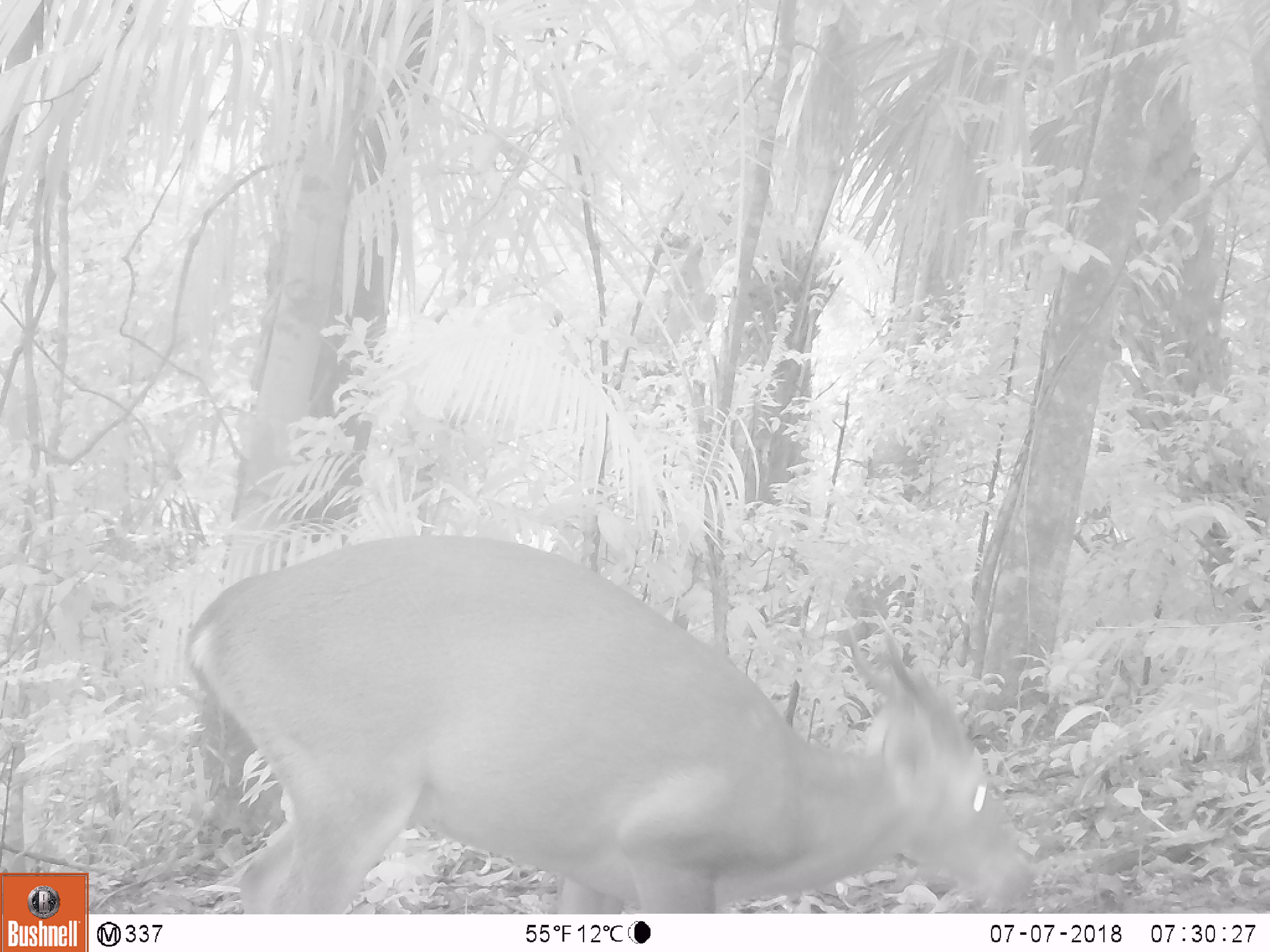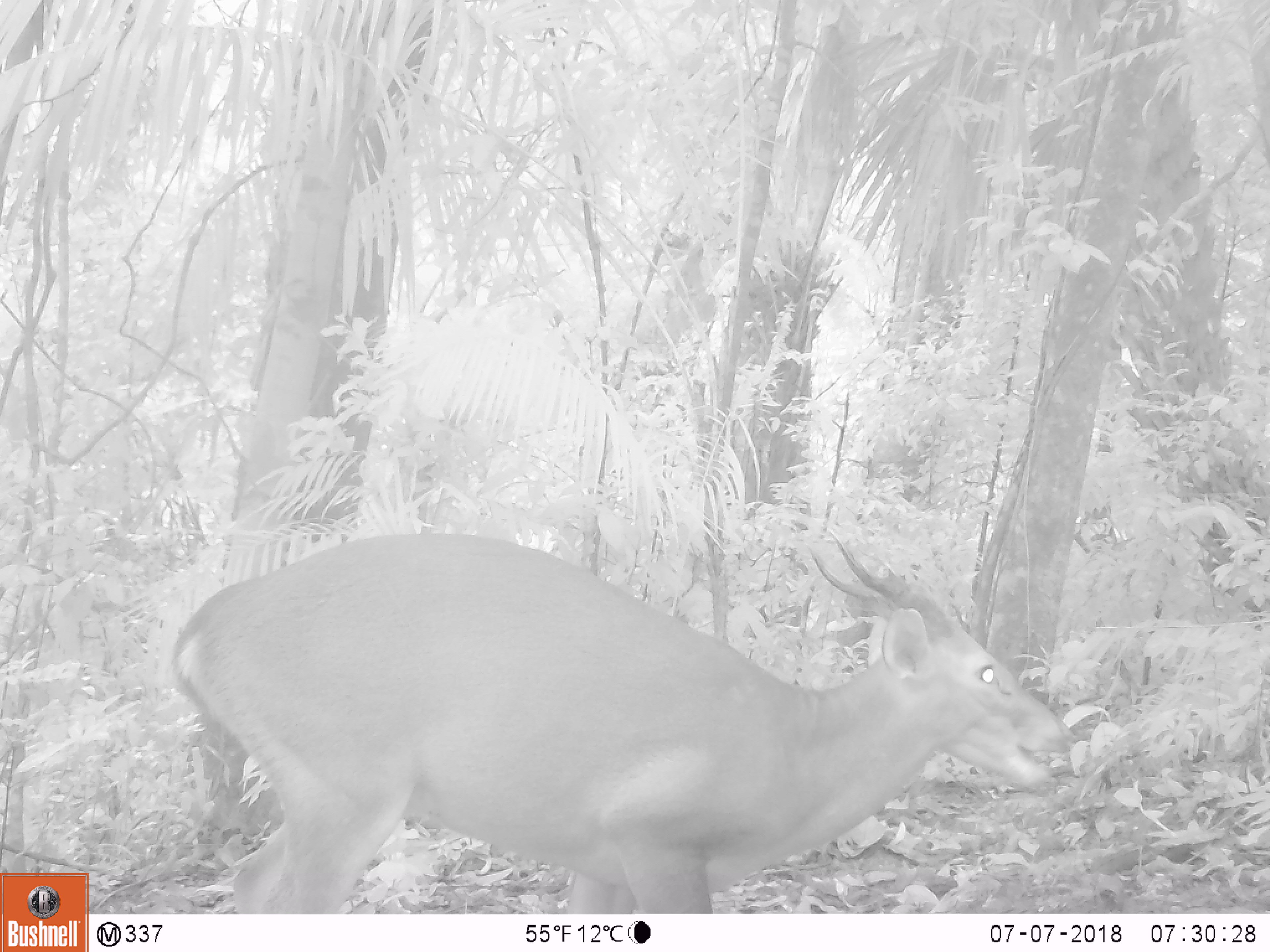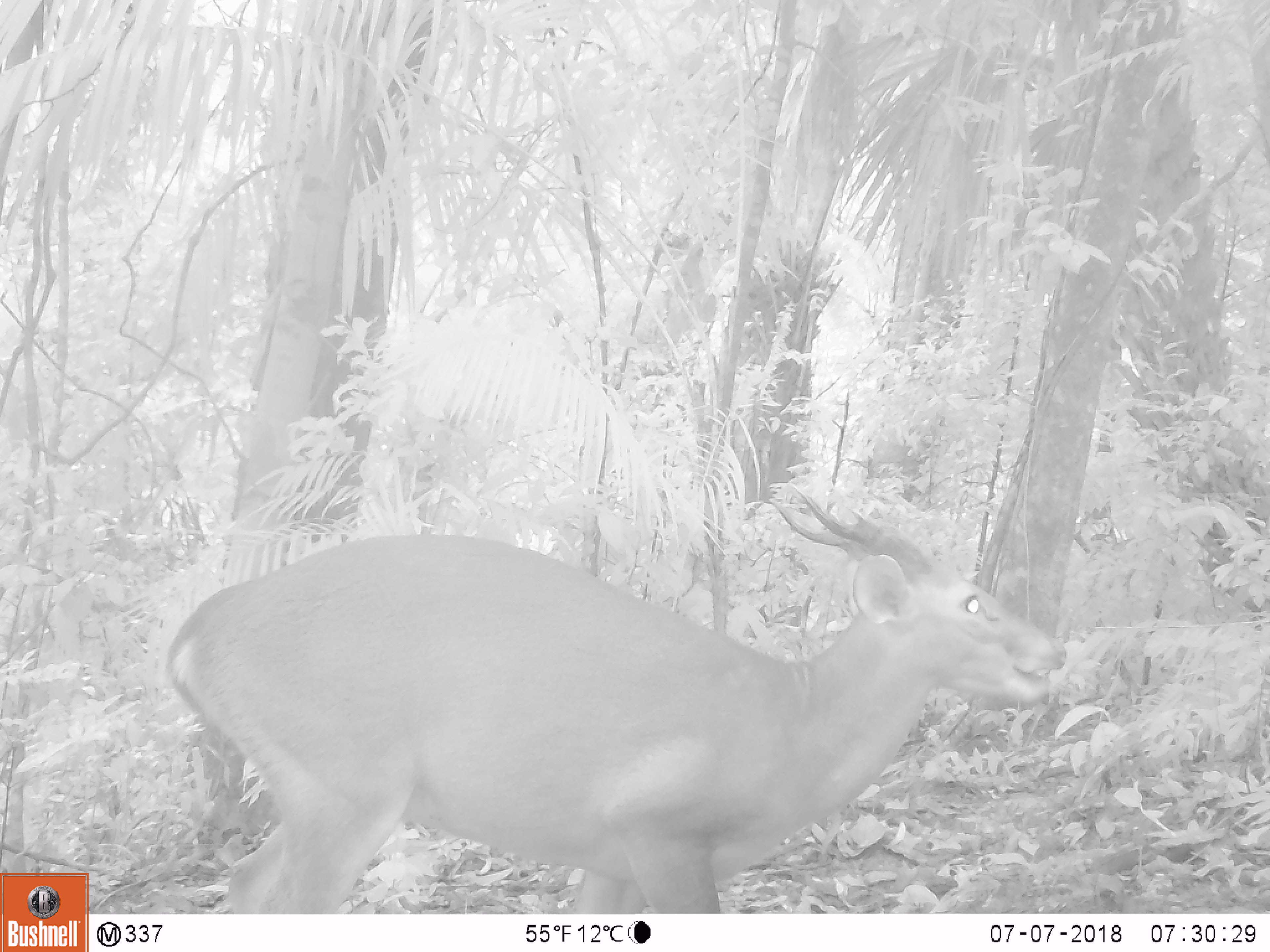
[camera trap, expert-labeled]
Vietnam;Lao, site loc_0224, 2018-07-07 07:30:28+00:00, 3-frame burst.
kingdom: Animalia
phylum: Chordata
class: Mammalia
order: Artiodactyla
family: Cervidae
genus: Muntiacus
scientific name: Muntiacus vuquangensis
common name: large-antlered muntjac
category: large antlered muntjac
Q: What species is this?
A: Large antlered muntjac (large-antlered muntjac) (Muntiacus vuquangensis).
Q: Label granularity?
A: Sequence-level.